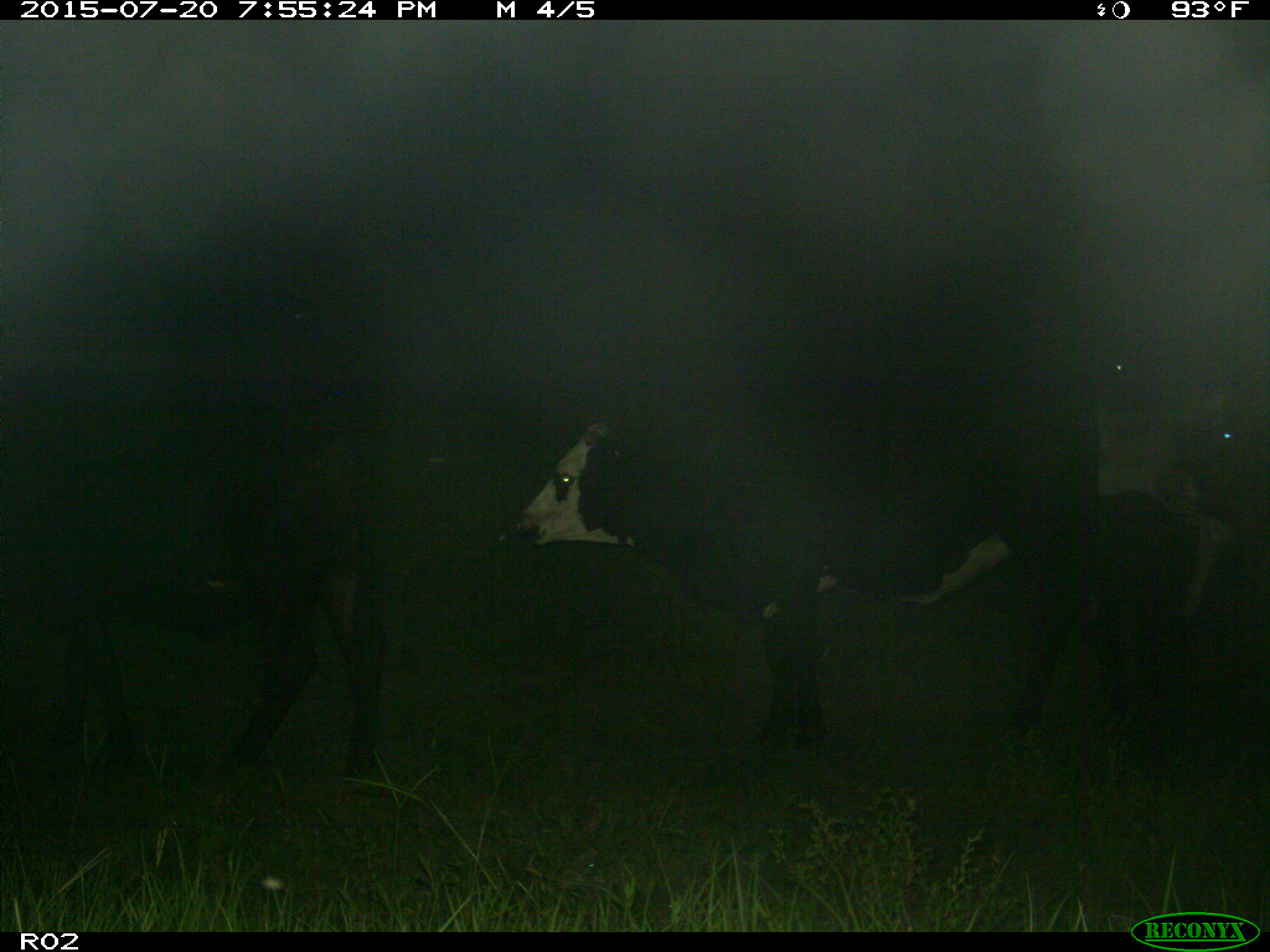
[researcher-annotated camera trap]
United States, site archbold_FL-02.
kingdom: Animalia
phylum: Chordata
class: Mammalia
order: Artiodactyla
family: Bovidae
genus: Bos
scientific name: Bos taurus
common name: domestic cow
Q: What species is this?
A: Bos taurus (domestic cow).